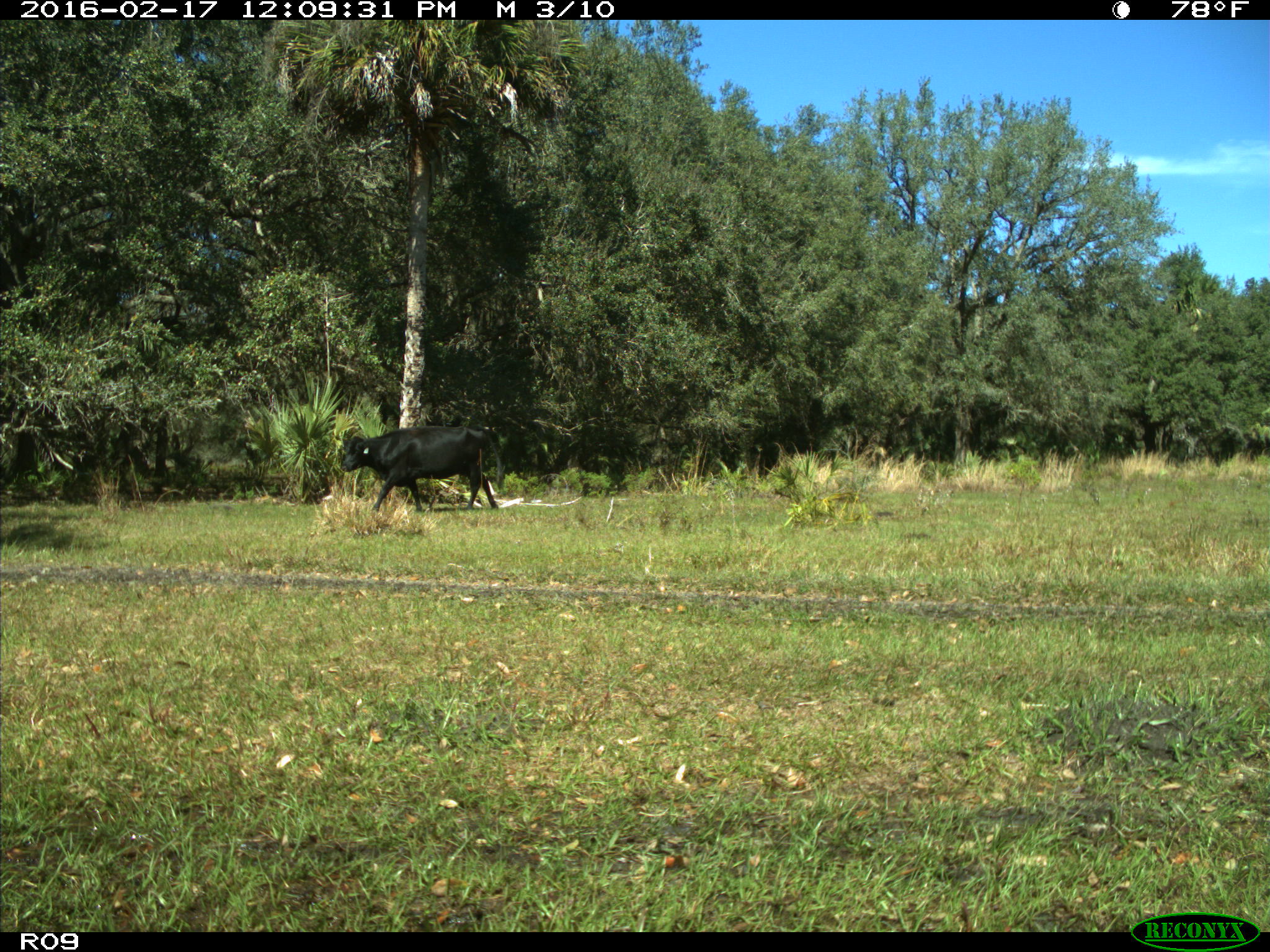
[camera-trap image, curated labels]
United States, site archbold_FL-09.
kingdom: Animalia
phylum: Chordata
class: Mammalia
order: Artiodactyla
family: Bovidae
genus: Bos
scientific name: Bos taurus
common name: domestic cow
Bos taurus (domestic cow).